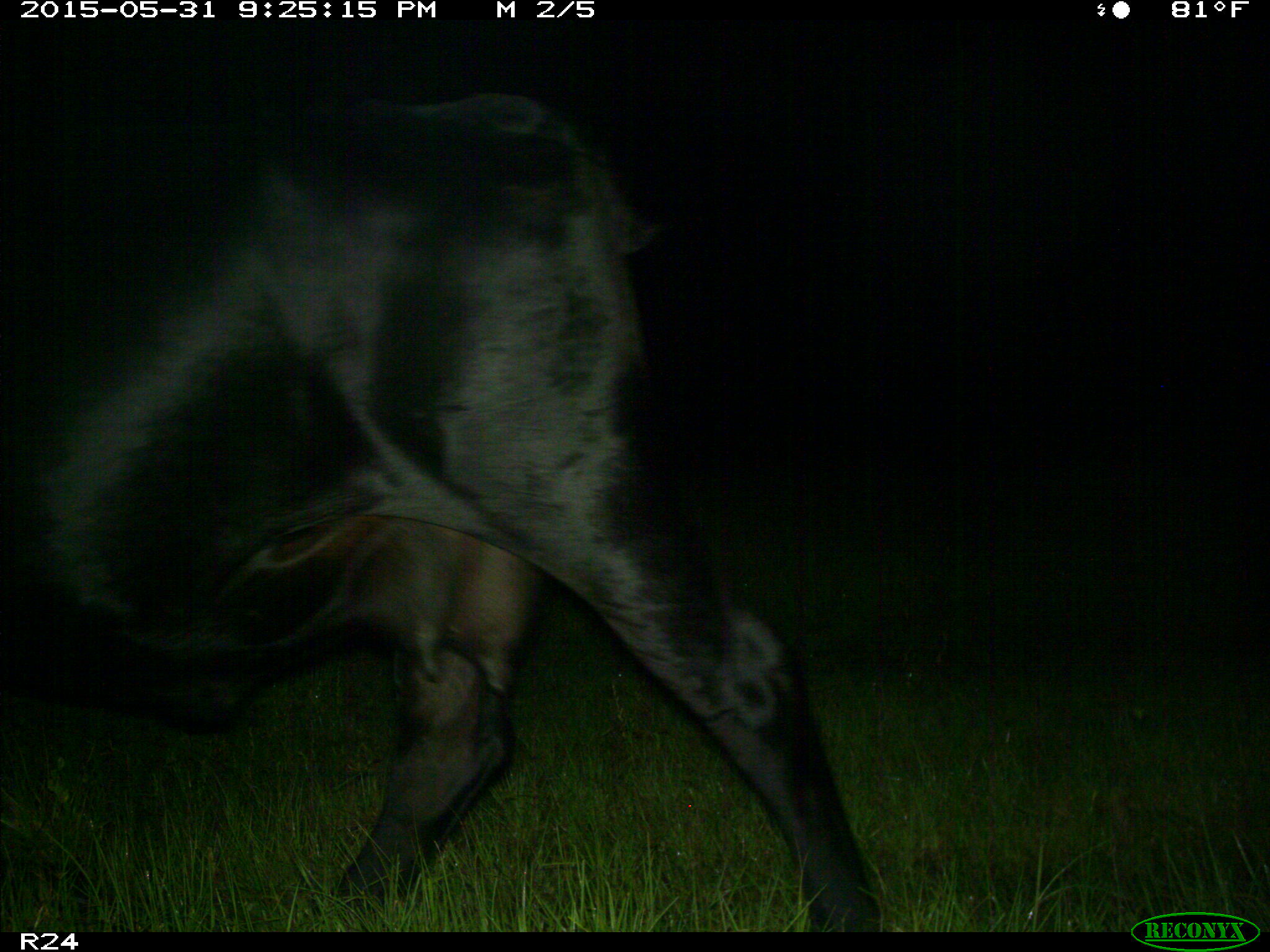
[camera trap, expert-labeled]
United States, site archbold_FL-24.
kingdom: Animalia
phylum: Chordata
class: Mammalia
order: Artiodactyla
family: Bovidae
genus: Bos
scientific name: Bos taurus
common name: domestic cow